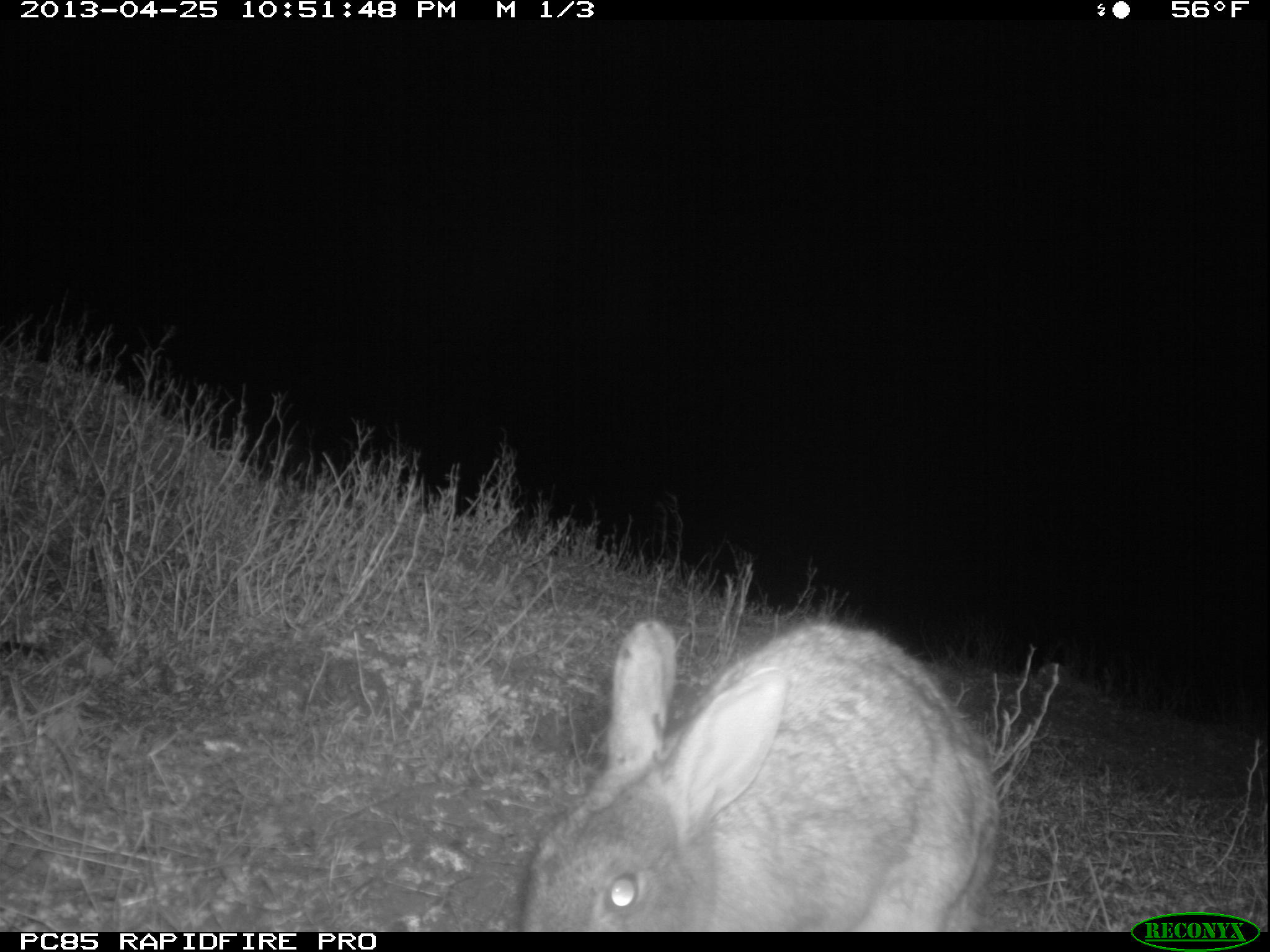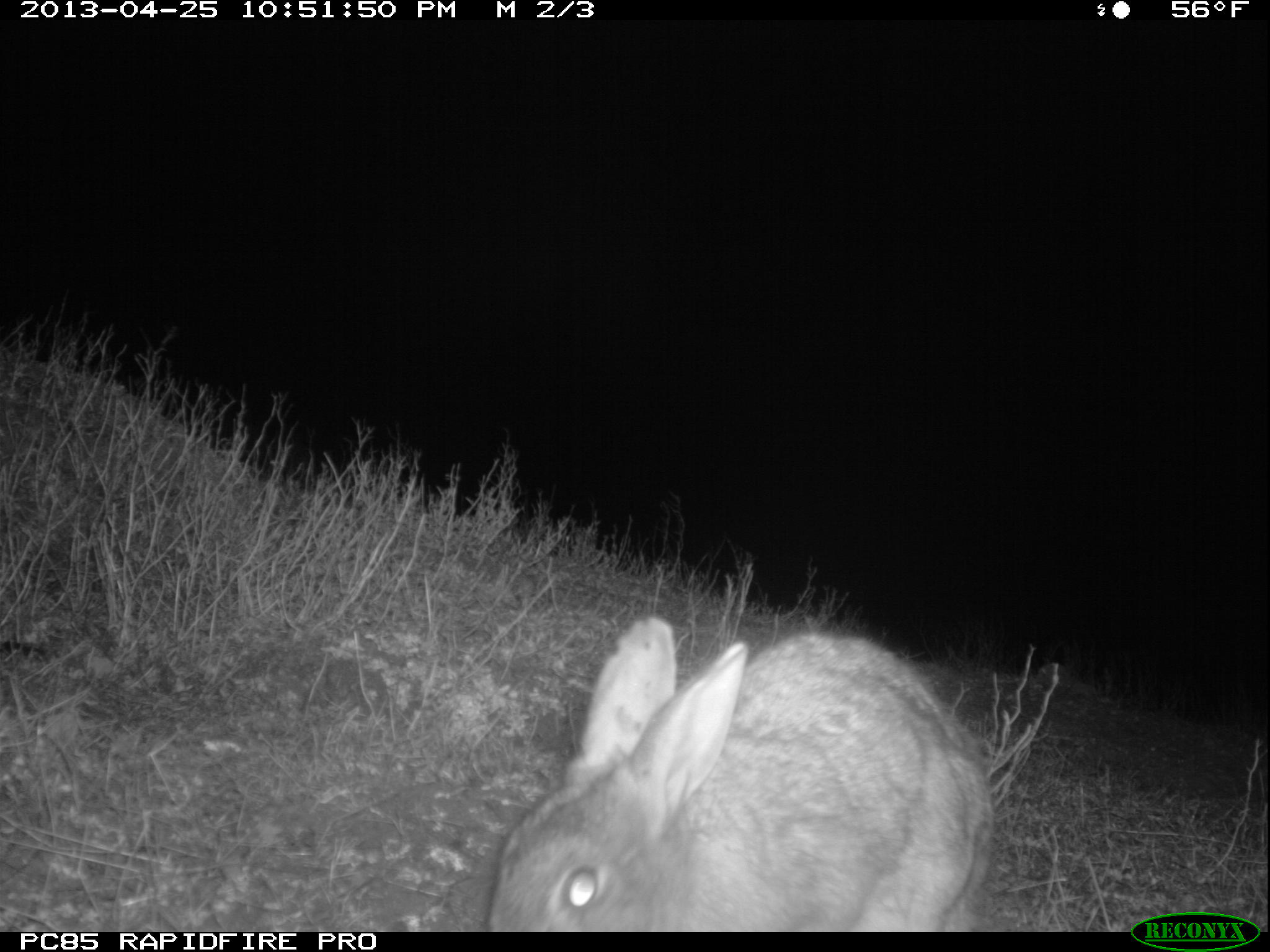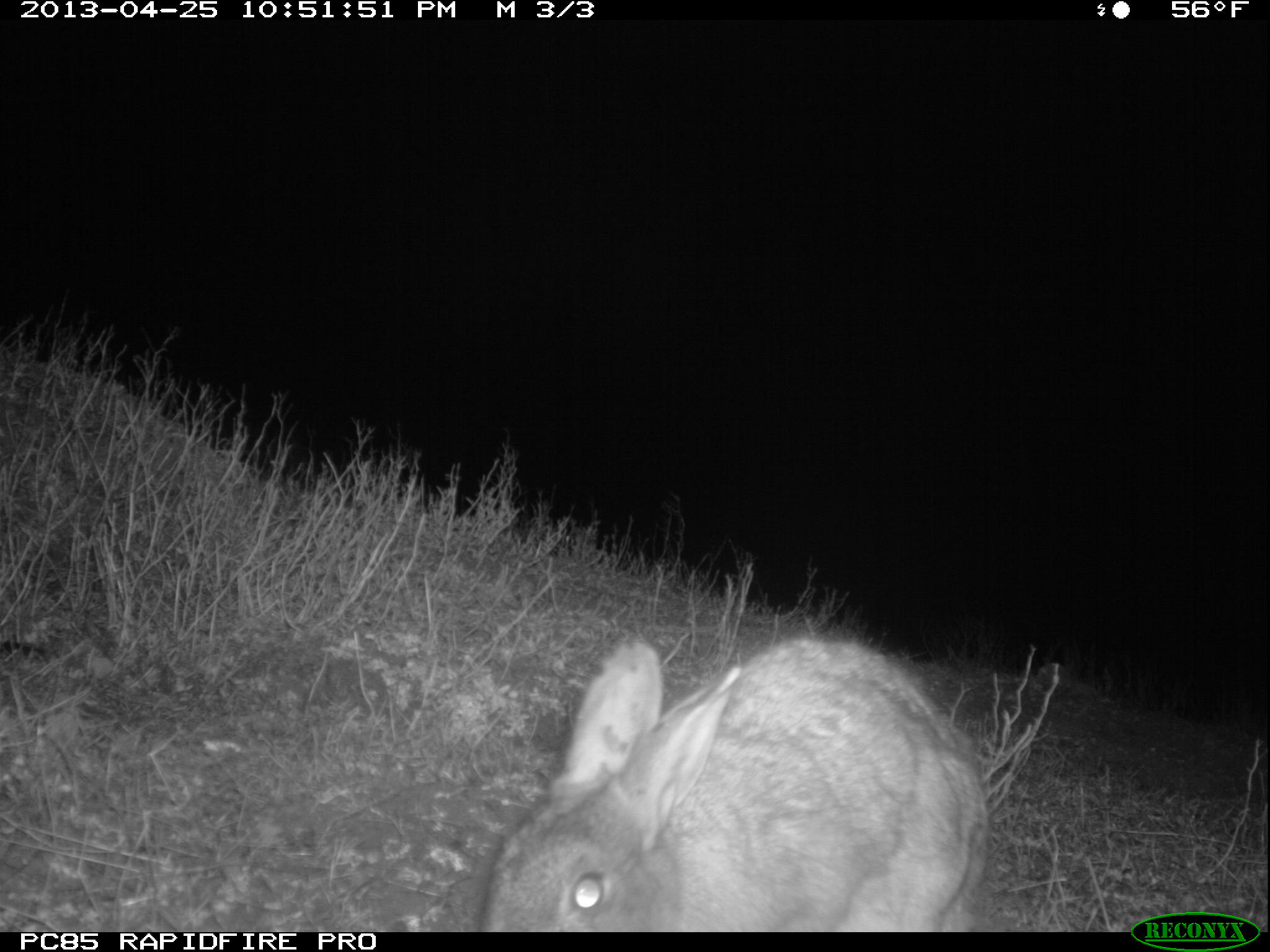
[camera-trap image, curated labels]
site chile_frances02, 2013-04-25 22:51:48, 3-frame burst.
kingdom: Animalia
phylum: Chordata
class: Mammalia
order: Lagomorpha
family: Leporidae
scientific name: Leporidae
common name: rabbits and hares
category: rabbit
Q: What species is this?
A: Rabbit (rabbits and hares) (Leporidae).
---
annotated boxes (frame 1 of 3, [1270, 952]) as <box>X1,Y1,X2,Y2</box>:
rabbit: <box>509,612,1000,930</box>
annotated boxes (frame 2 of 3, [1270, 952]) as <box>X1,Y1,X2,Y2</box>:
rabbit: <box>473,617,999,930</box>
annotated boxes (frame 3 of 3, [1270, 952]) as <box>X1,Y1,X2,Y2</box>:
rabbit: <box>464,632,996,933</box>